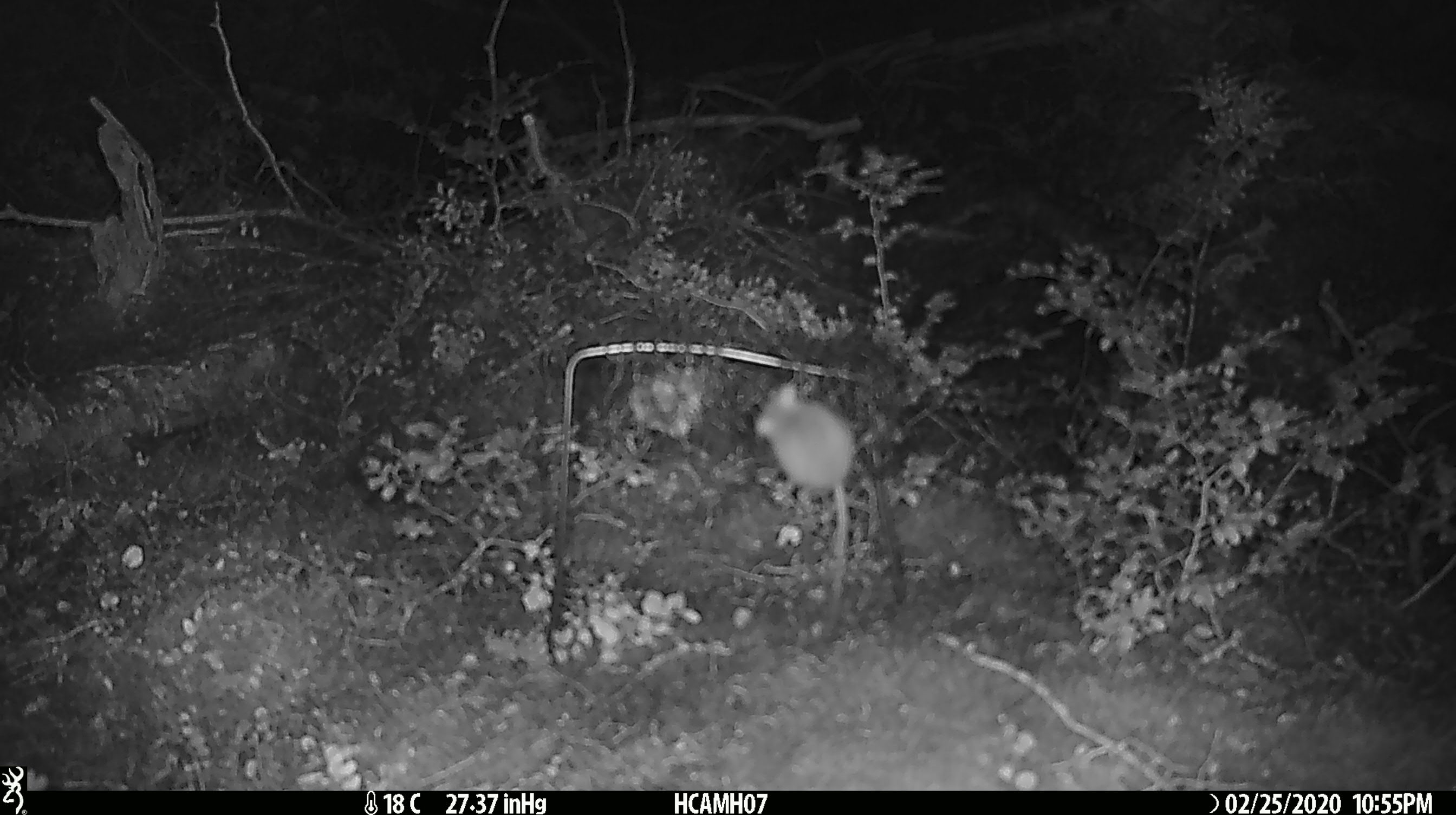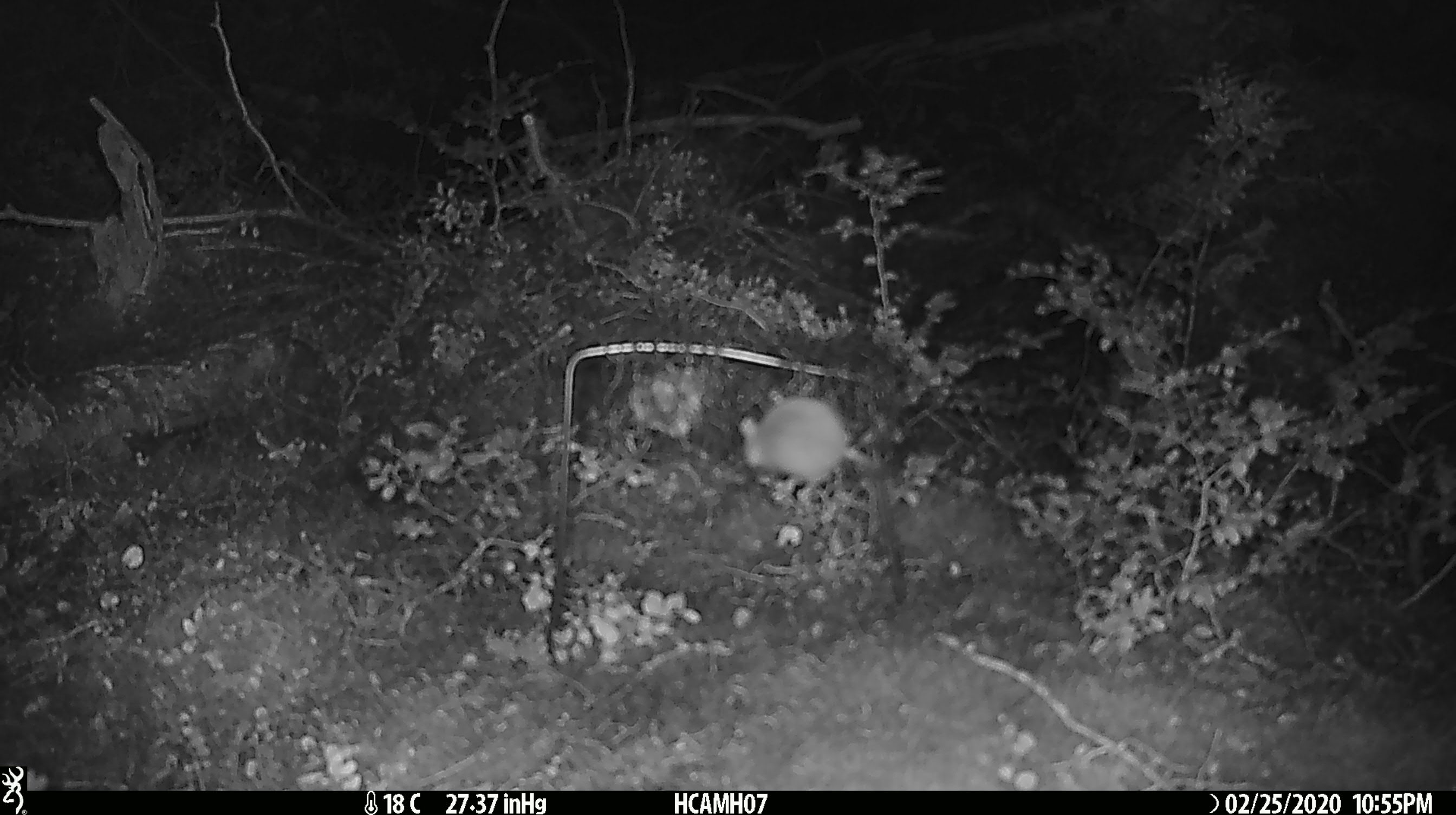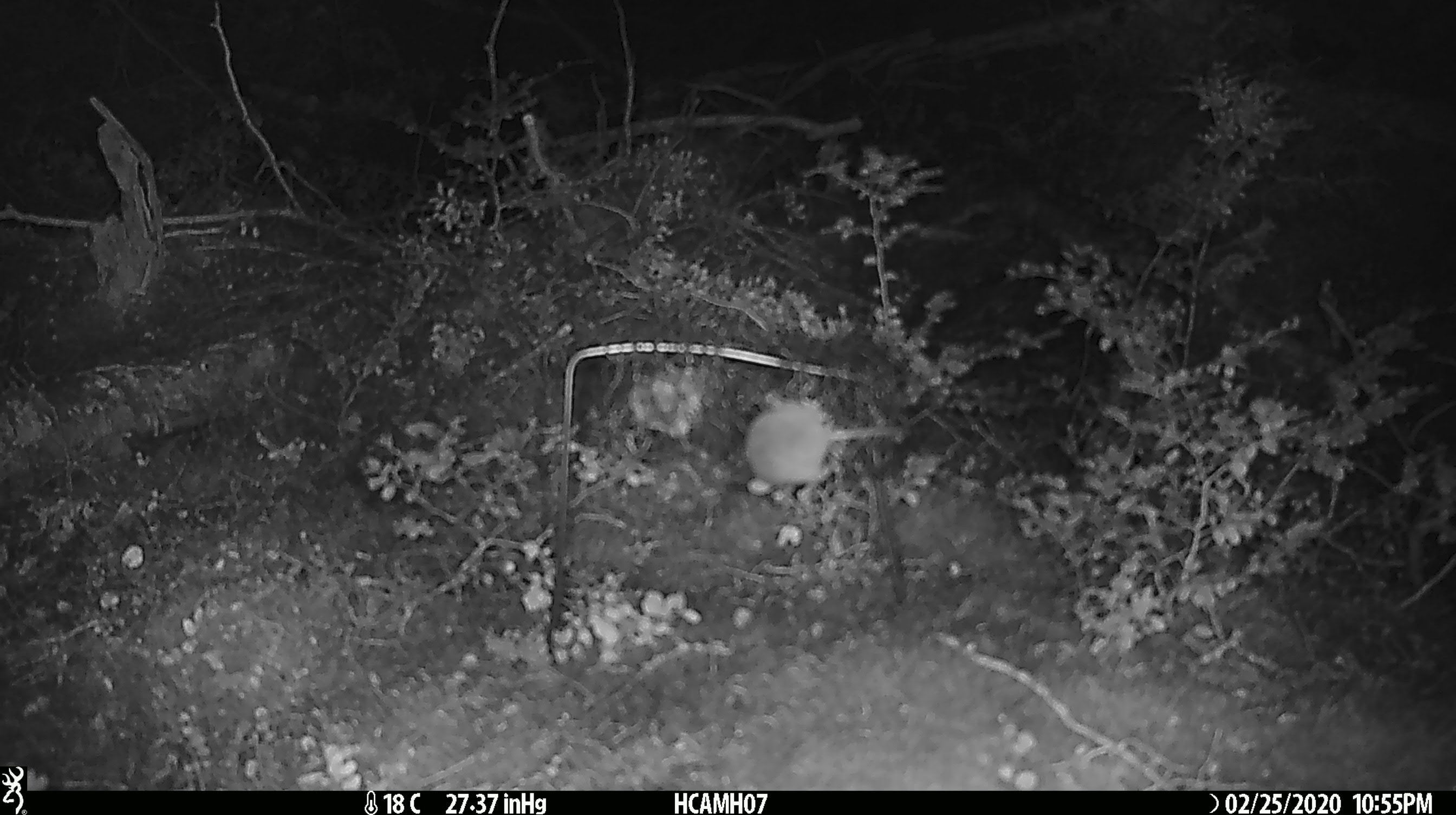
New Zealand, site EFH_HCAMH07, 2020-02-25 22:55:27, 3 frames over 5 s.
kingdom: Animalia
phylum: Chordata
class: Mammalia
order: Rodentia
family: Muridae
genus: Mus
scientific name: Mus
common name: mouse